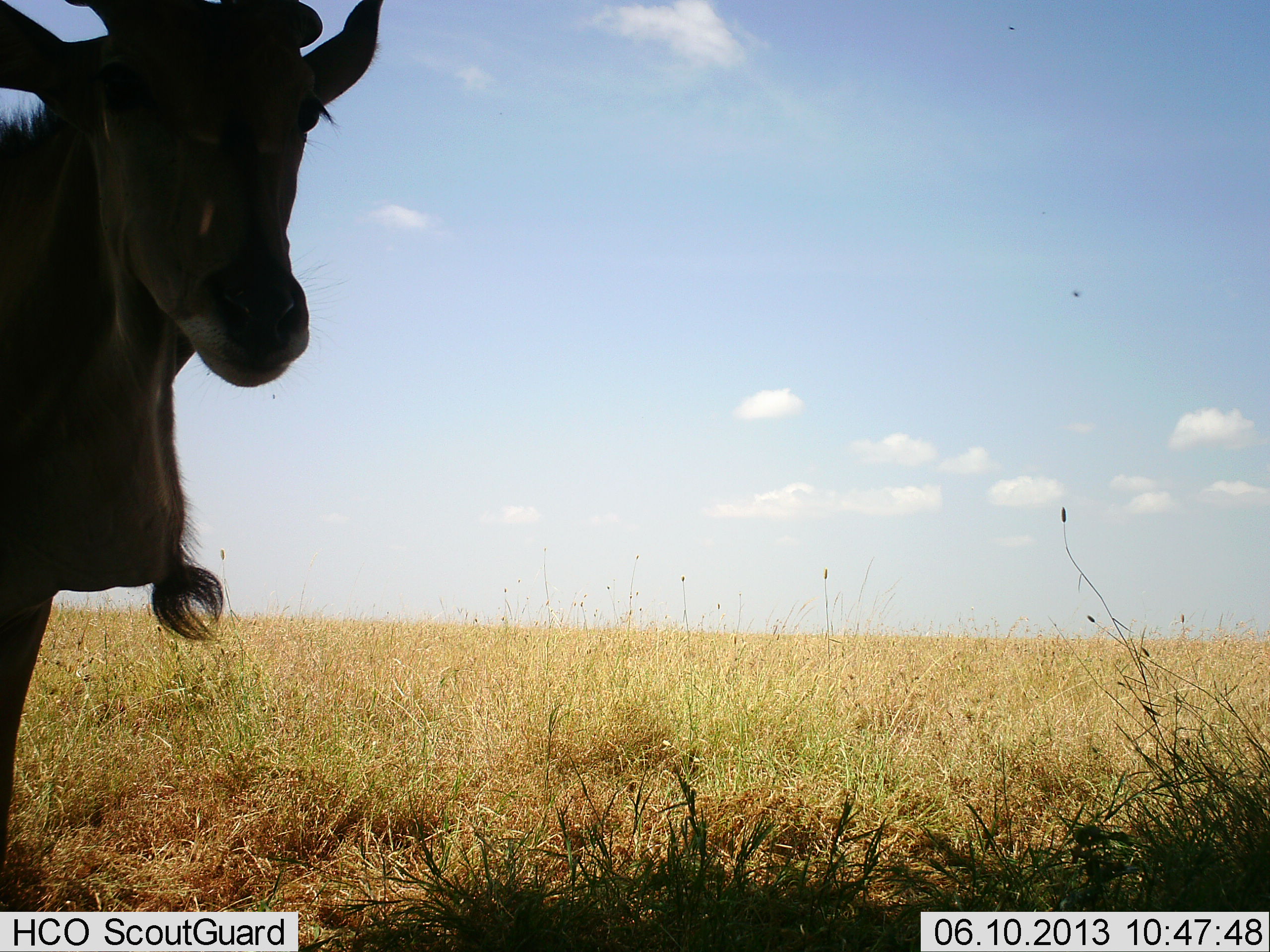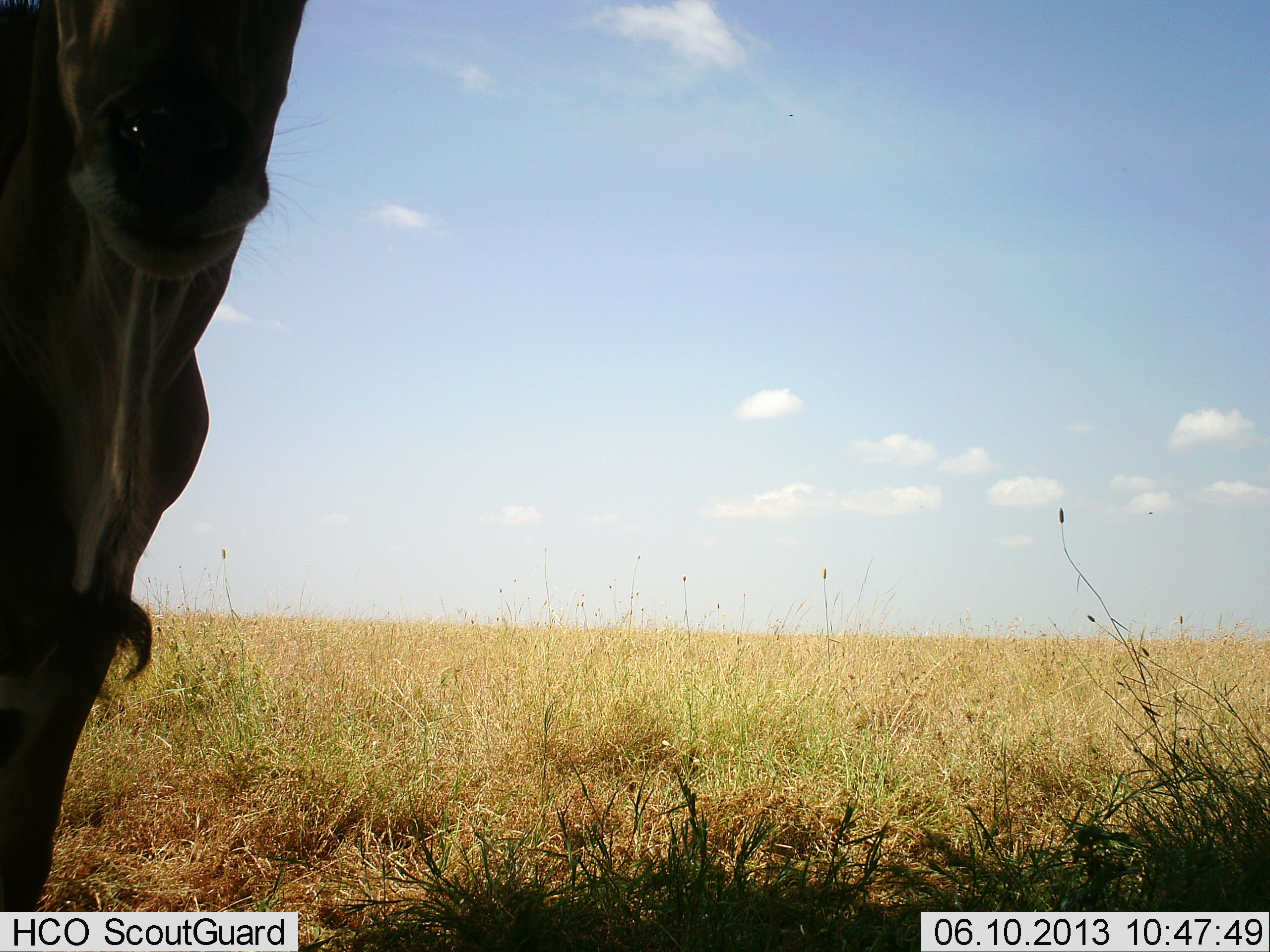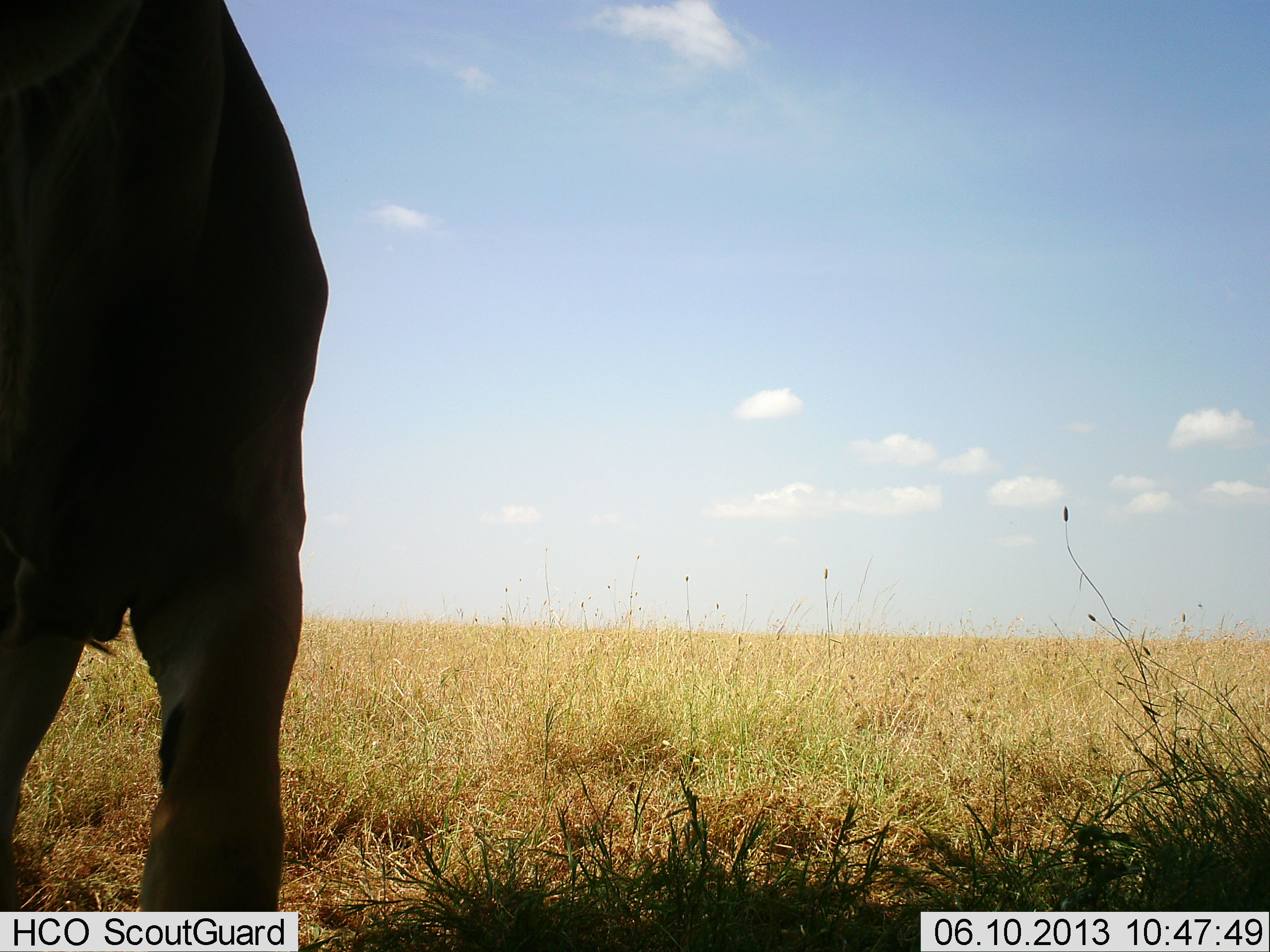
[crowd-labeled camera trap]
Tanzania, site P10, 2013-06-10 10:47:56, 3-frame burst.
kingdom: Animalia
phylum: Chordata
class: Mammalia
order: Artiodactyla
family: Bovidae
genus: Tragelaphus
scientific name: Tragelaphus oryx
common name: eland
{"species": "eland (Tragelaphus oryx)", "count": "1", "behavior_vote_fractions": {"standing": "71%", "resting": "0%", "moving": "36%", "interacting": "0%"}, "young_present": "0%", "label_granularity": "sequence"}